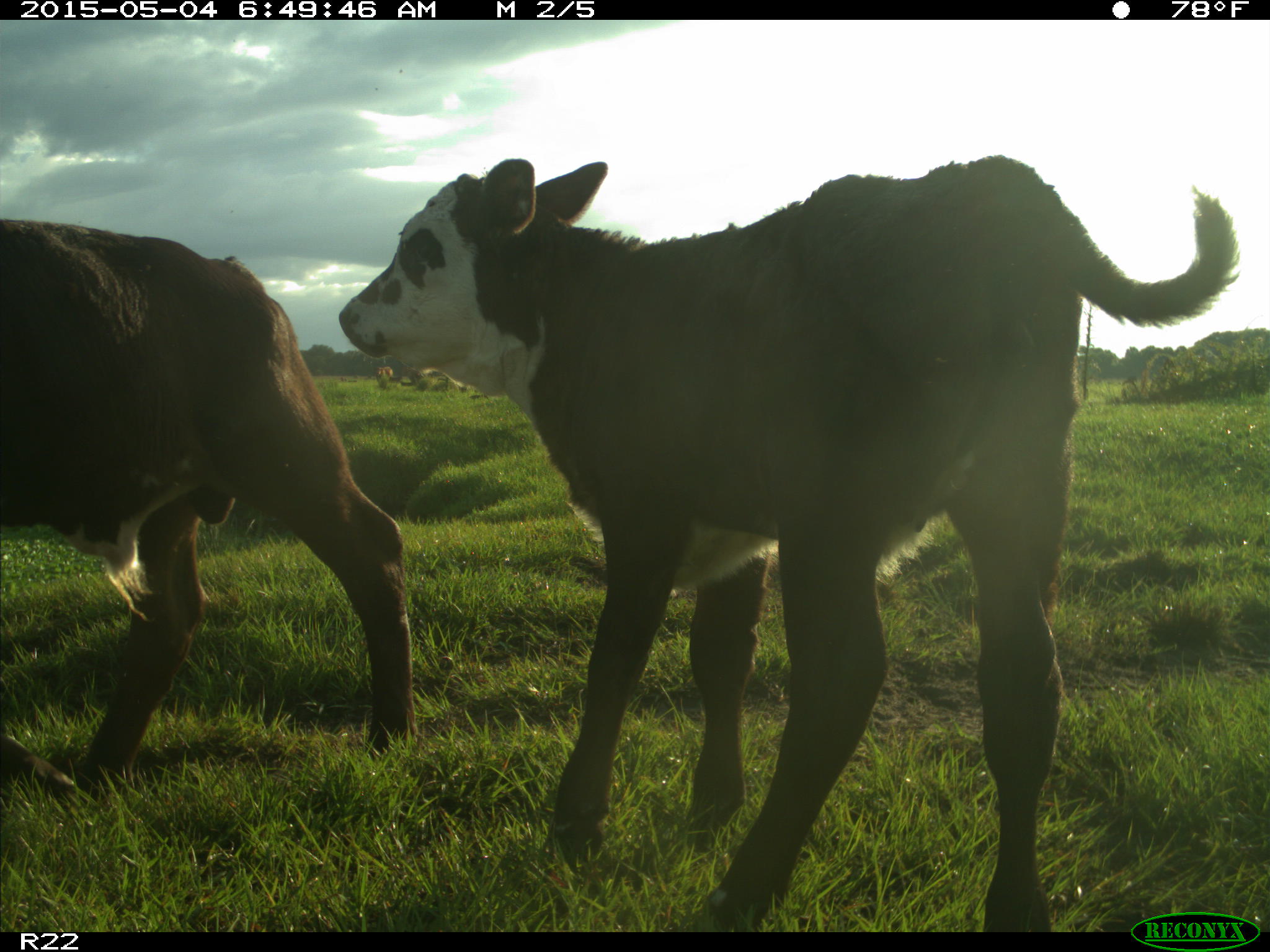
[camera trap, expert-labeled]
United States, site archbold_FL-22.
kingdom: Animalia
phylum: Chordata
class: Mammalia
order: Artiodactyla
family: Bovidae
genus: Bos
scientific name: Bos taurus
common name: domestic cow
Bos taurus (domestic cow).